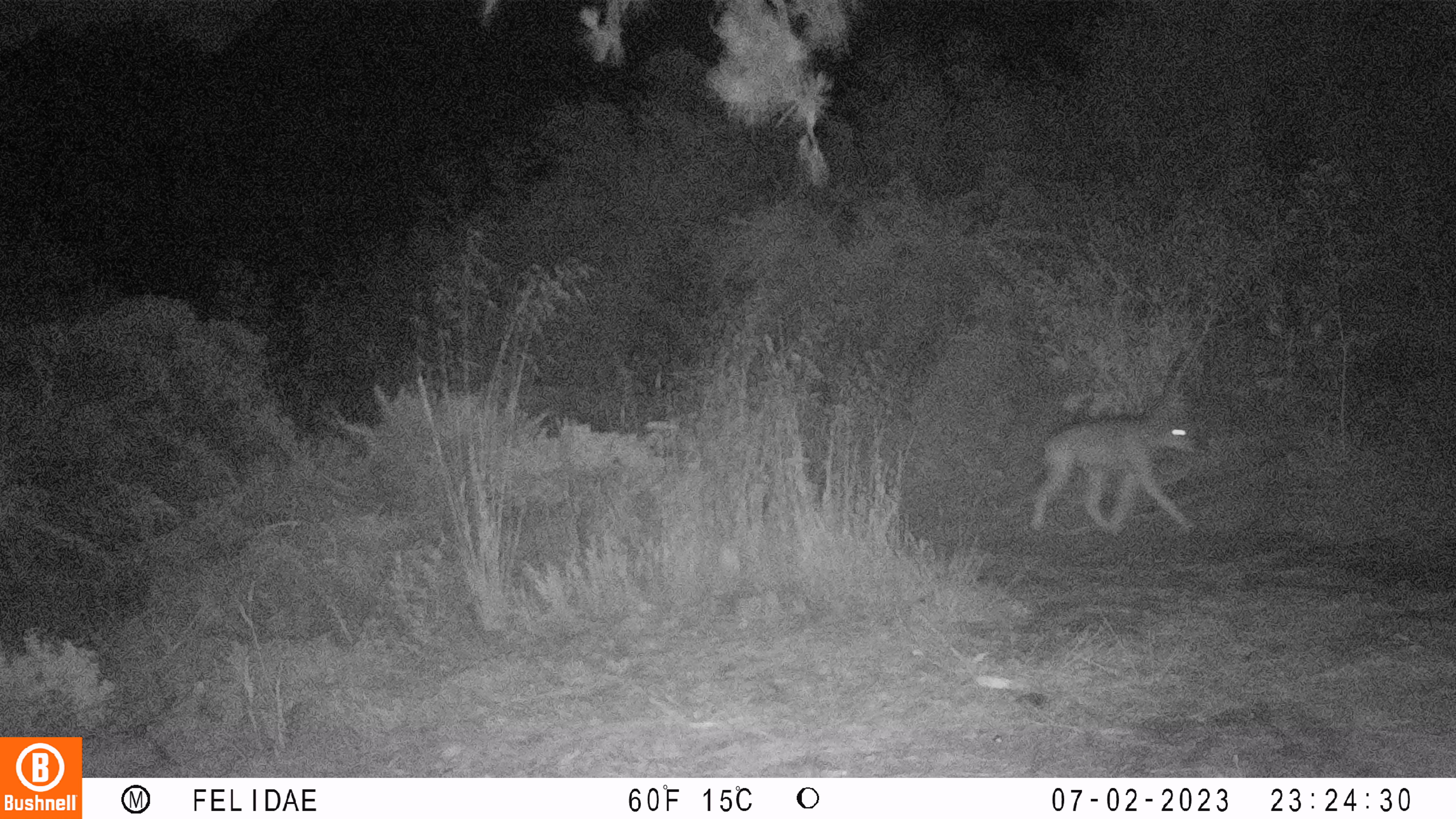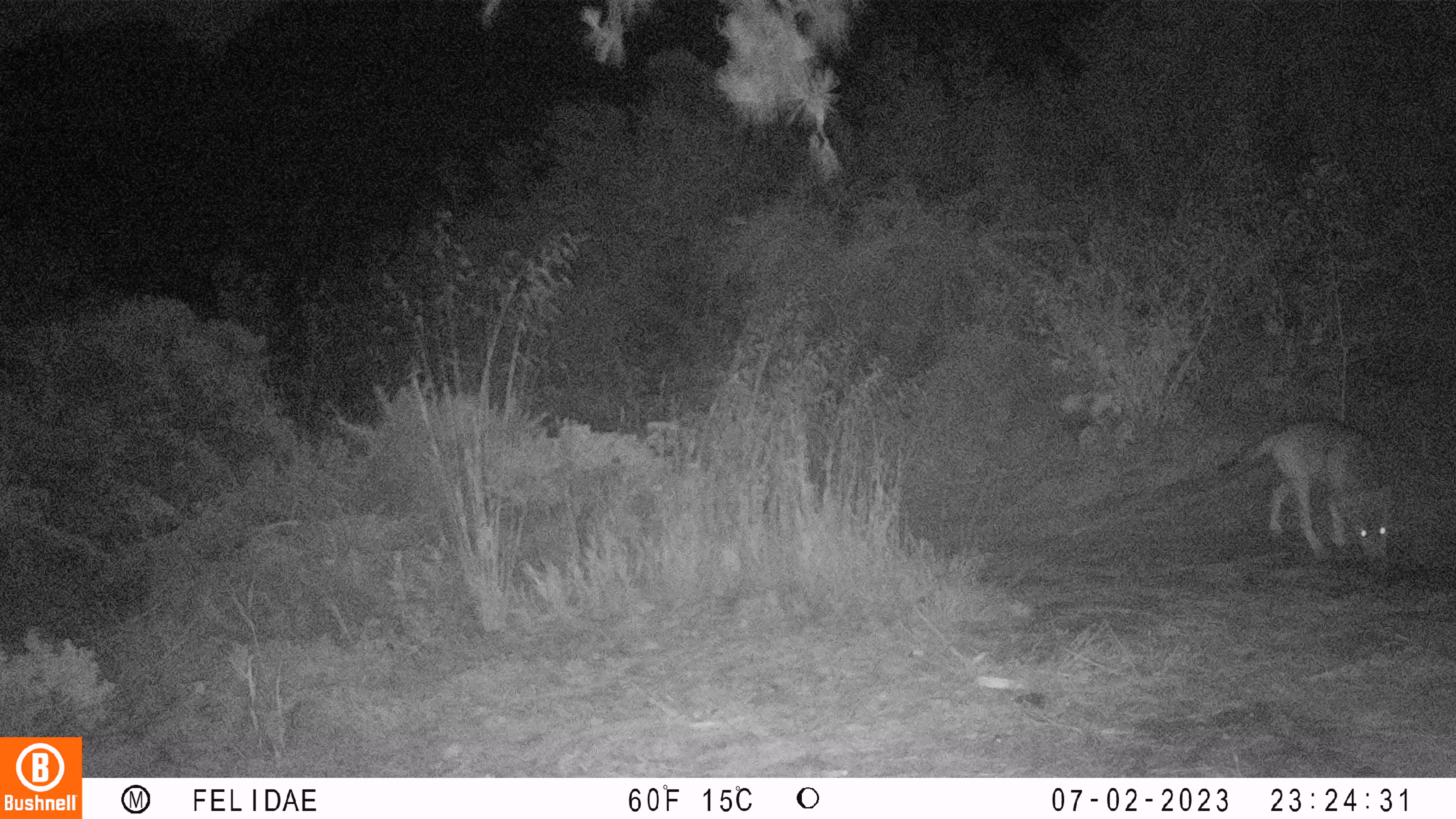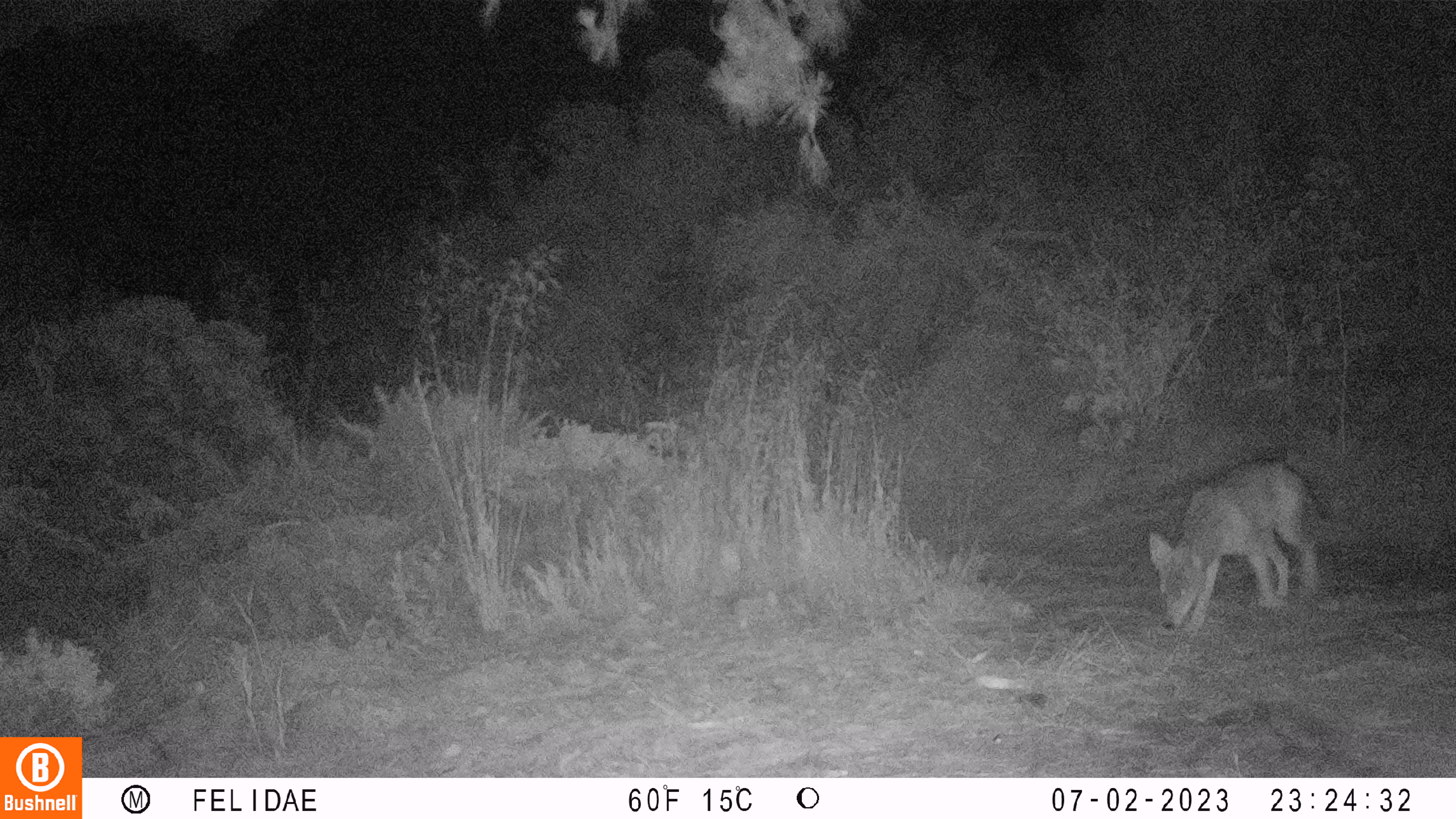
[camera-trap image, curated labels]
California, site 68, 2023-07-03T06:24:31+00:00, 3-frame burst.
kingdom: Animalia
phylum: Chordata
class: Mammalia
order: Carnivora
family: Canidae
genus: Canis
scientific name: Canis latrans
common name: coyote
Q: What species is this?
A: Coyote (Canis latrans).